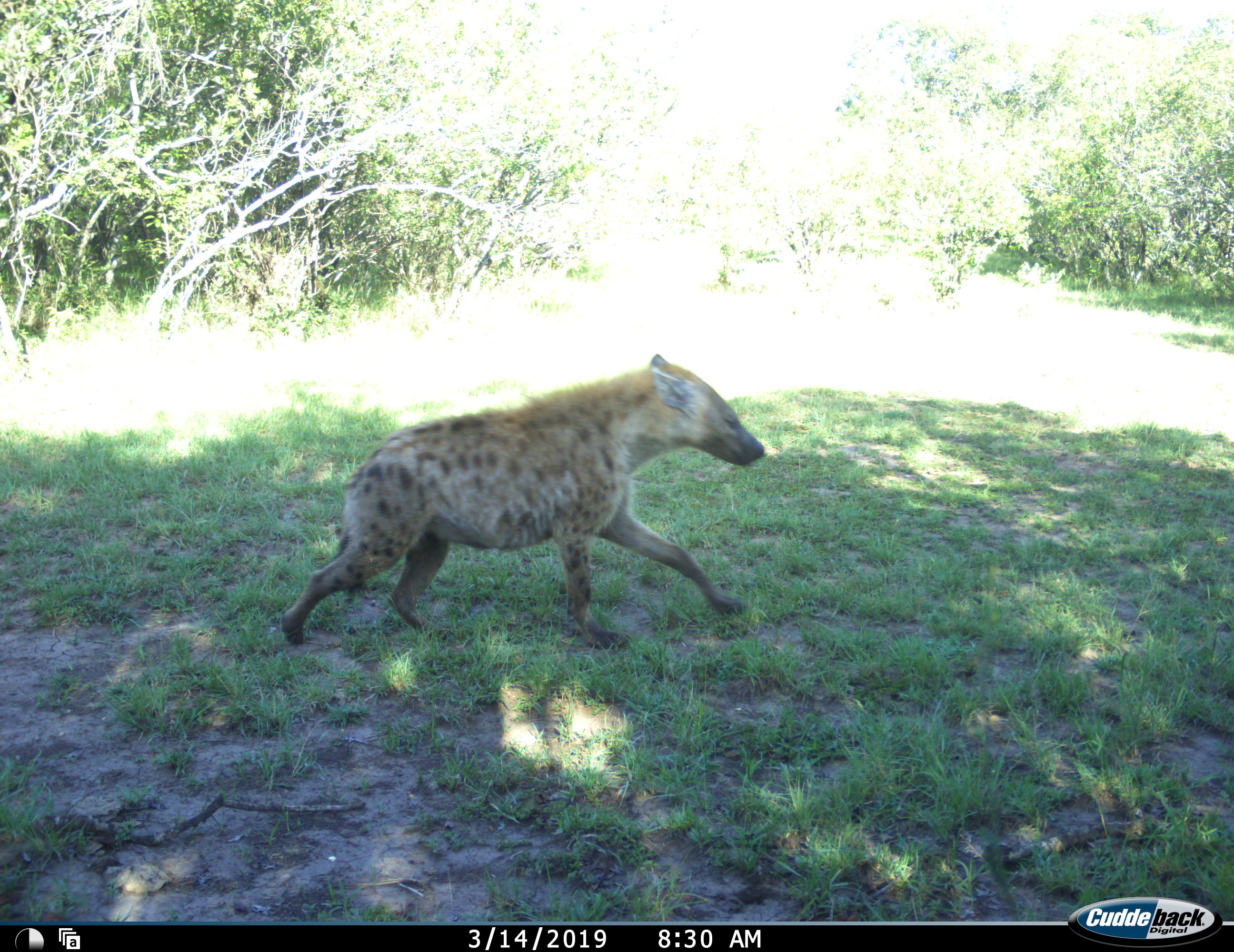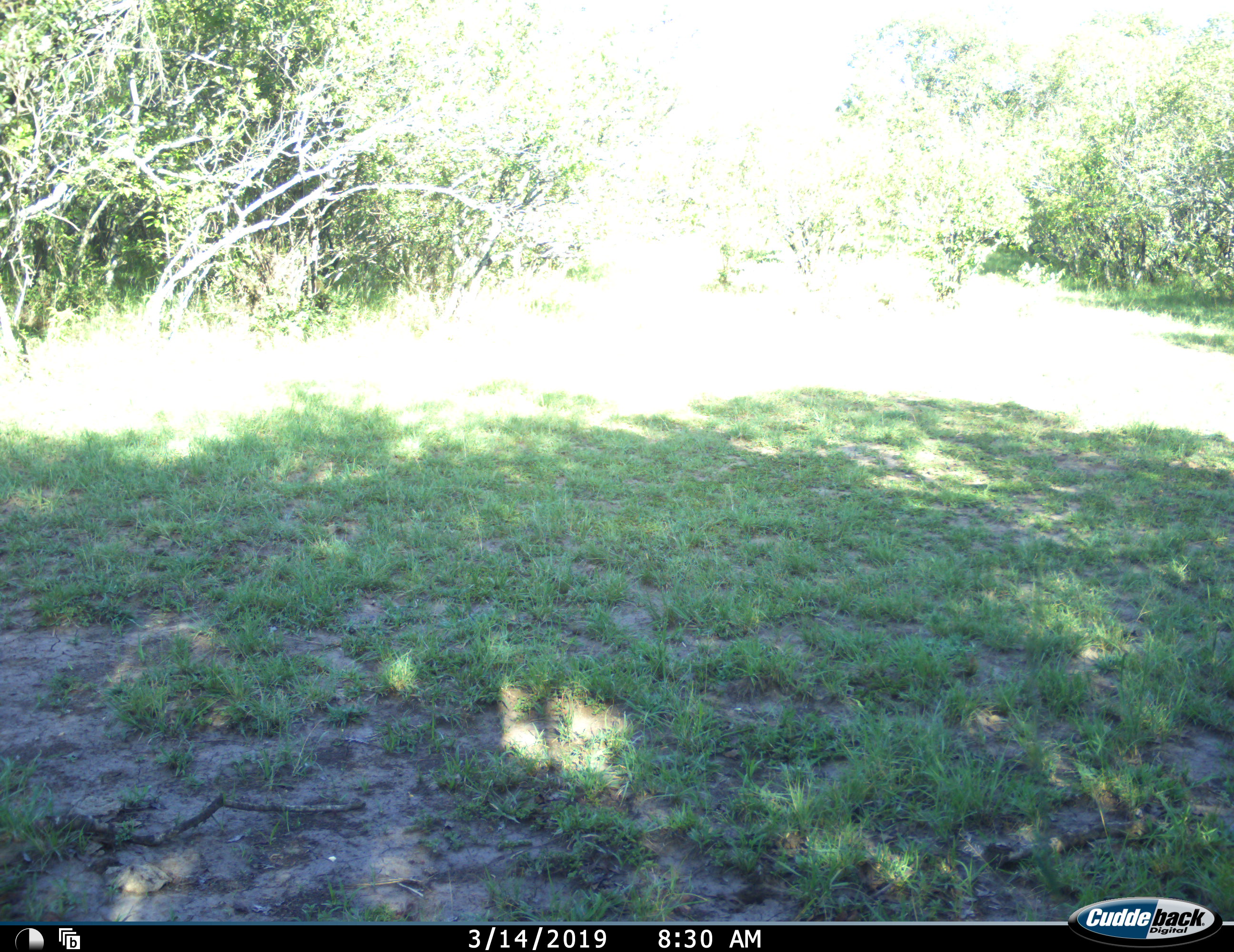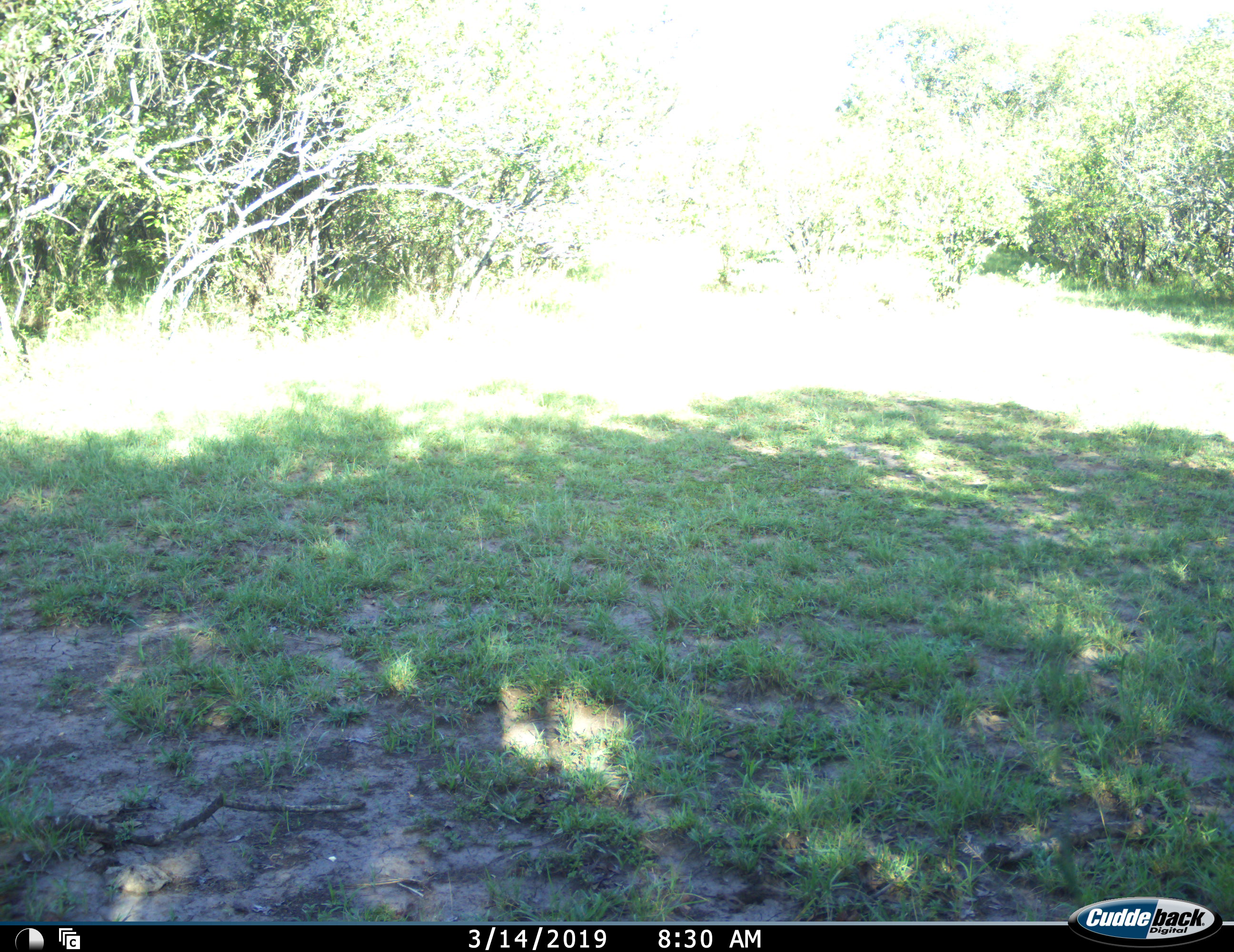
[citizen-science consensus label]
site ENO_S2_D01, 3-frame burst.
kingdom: Animalia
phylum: Chordata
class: Mammalia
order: Carnivora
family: Hyaenidae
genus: Crocuta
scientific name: Crocuta crocuta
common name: spotted hyena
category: hyenaspotted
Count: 1.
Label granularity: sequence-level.